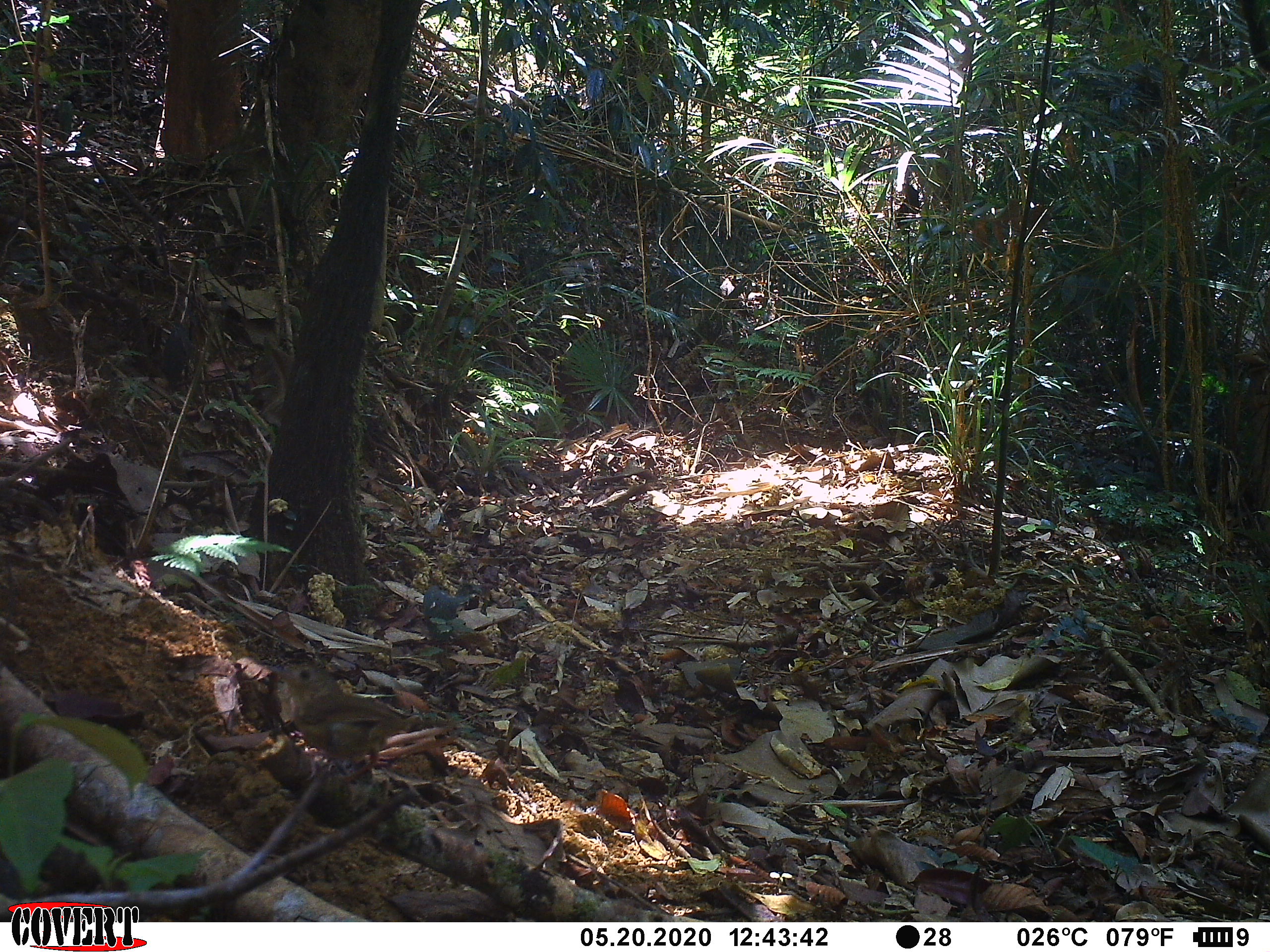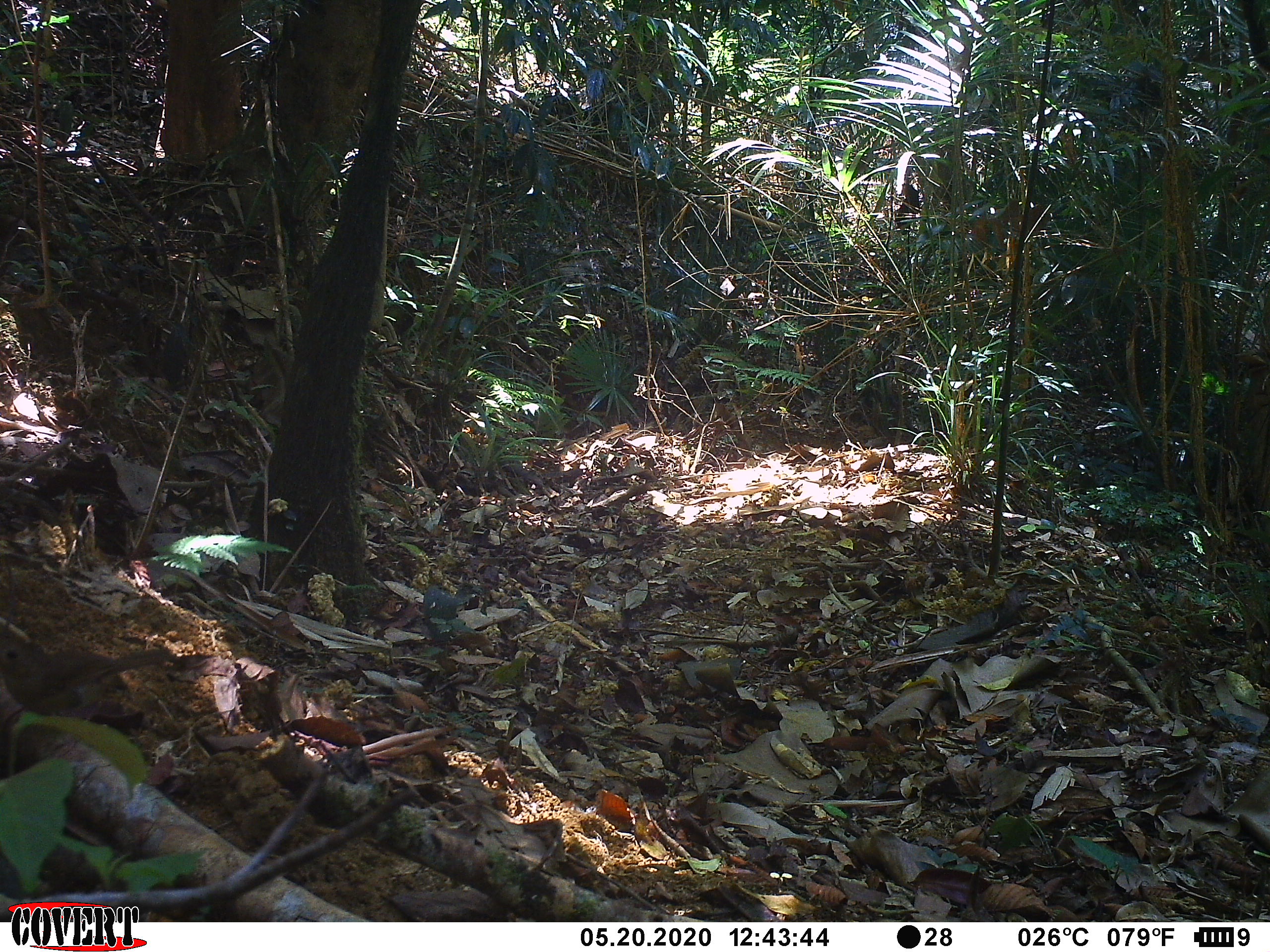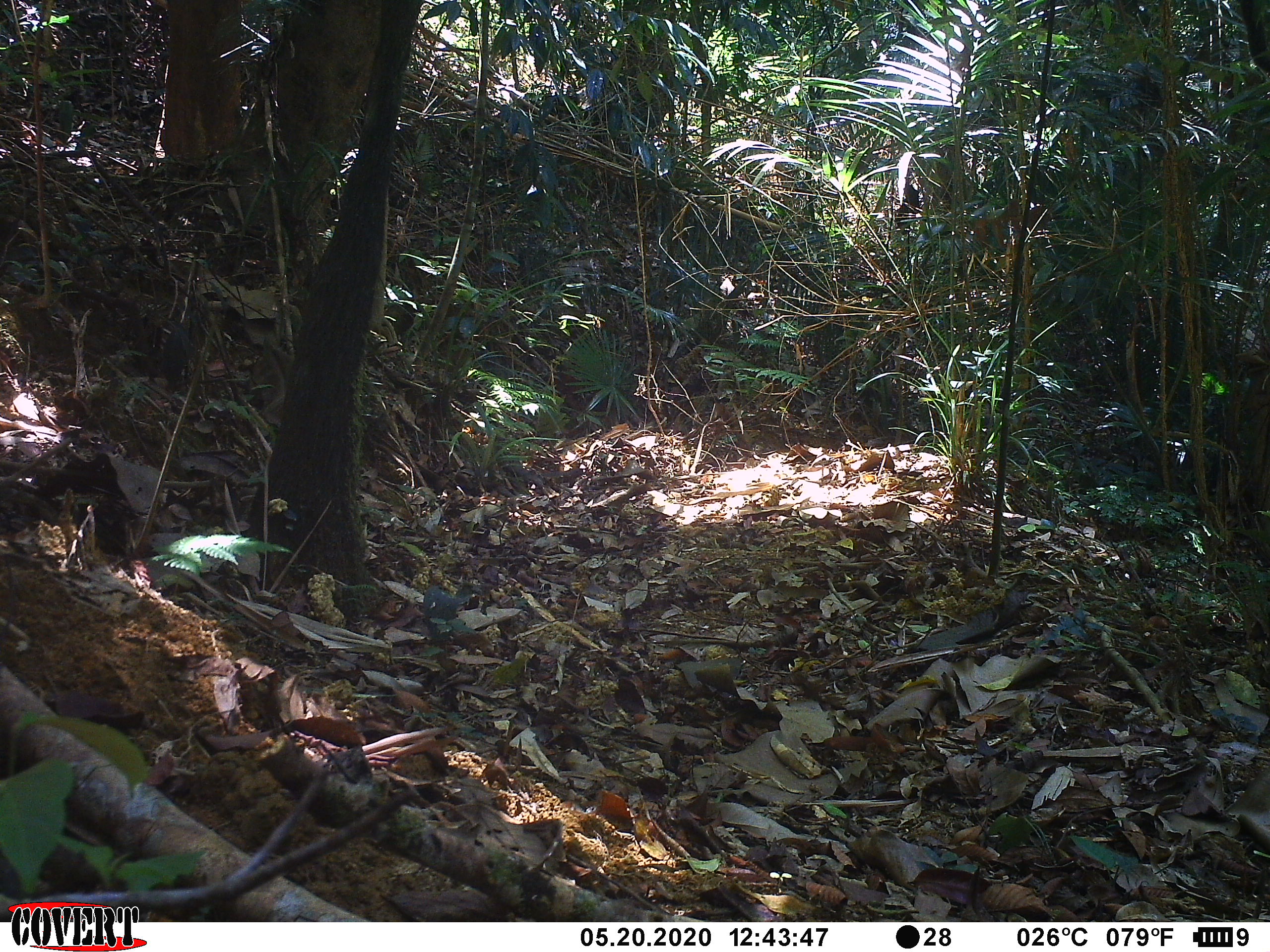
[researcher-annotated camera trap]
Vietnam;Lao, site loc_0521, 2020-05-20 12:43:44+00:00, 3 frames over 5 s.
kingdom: Animalia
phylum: Chordata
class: Aves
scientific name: Aves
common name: bird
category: unidentified bird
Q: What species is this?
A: Unidentified bird (bird) (Aves).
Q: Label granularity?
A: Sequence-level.